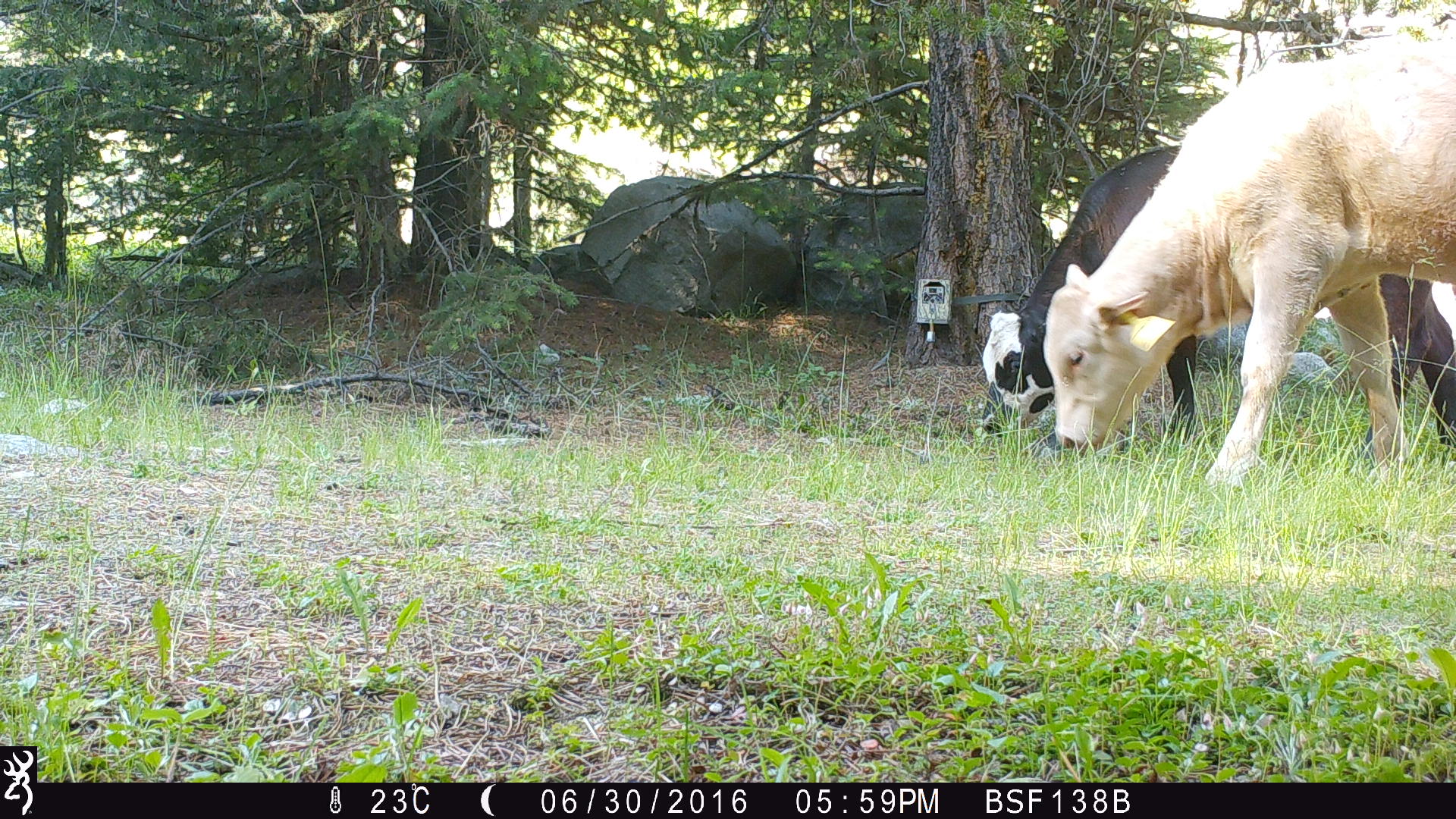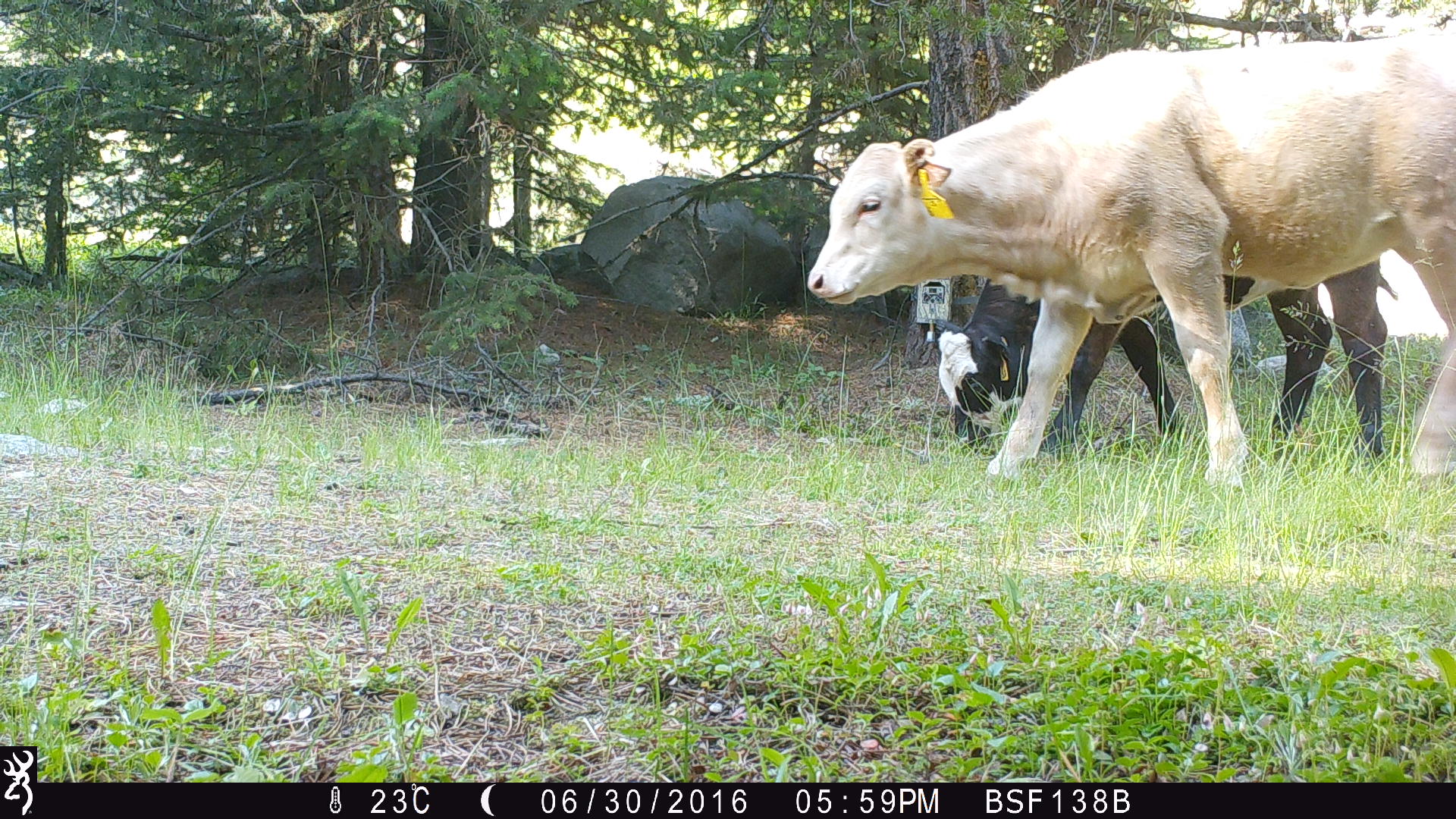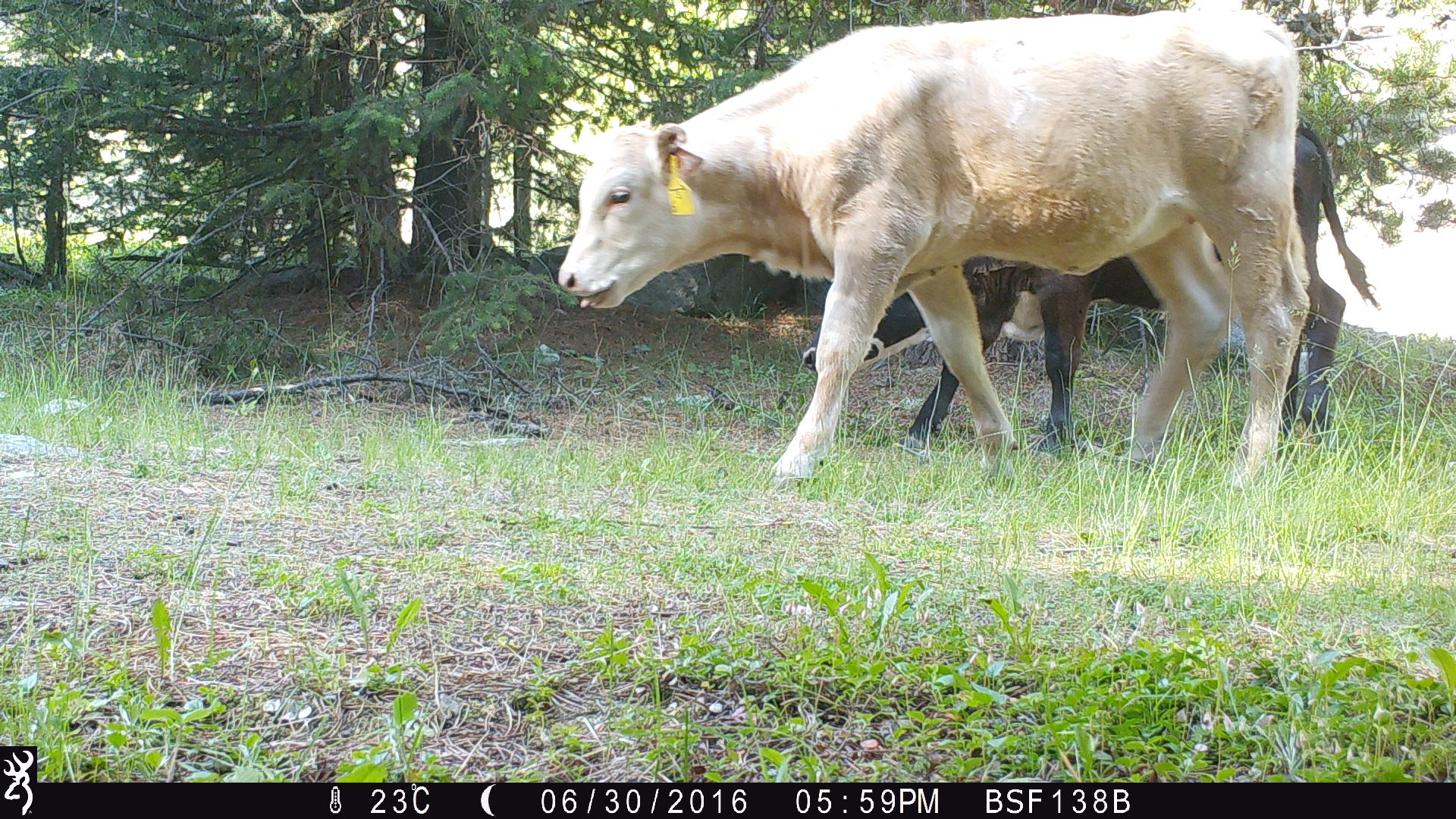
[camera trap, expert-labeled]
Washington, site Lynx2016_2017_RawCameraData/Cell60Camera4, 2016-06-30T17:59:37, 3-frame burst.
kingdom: Animalia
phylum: Chordata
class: Mammalia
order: Artiodactyla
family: Bovidae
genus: Bos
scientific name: Bos taurus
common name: domestic cattle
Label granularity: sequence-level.